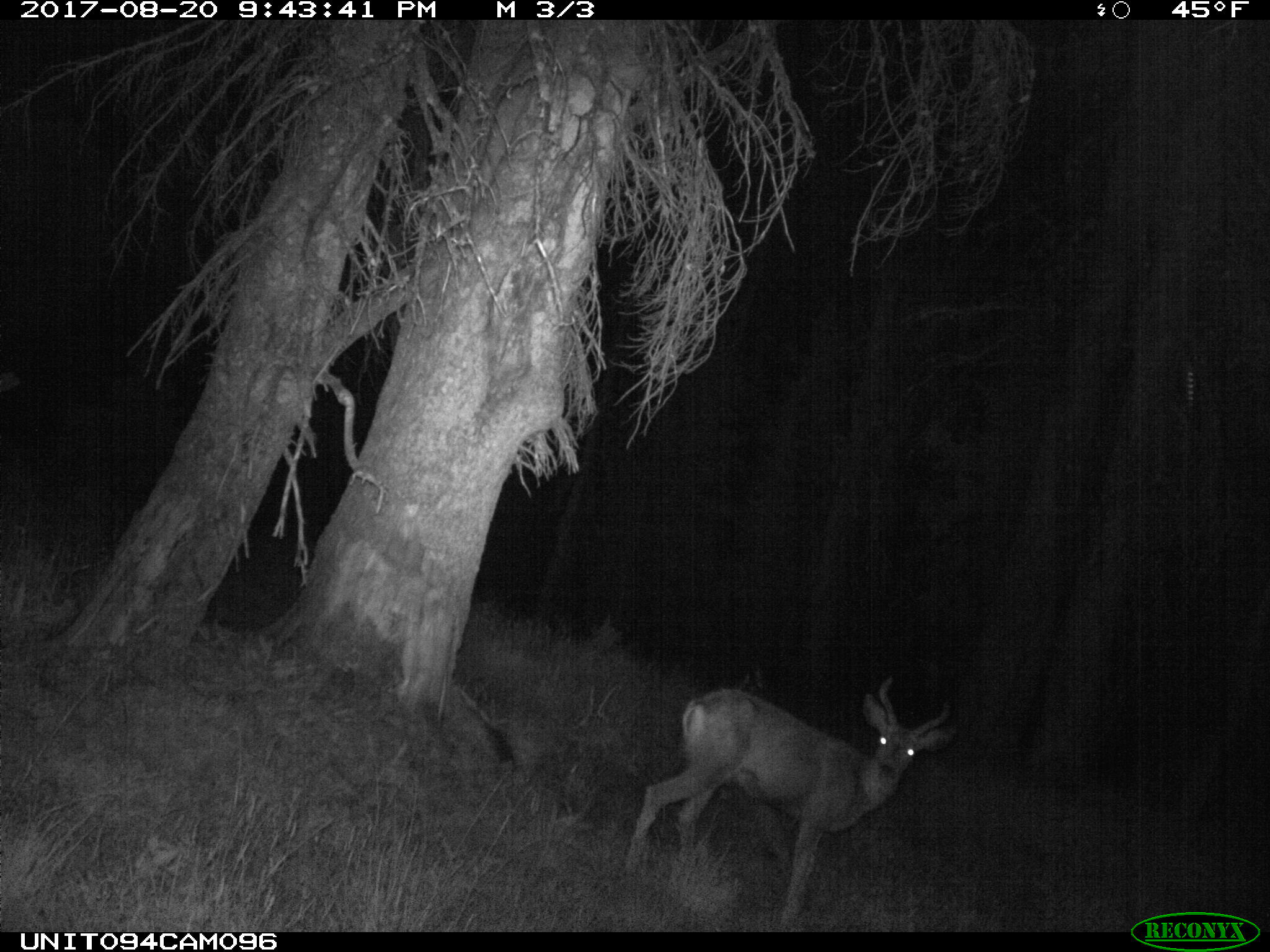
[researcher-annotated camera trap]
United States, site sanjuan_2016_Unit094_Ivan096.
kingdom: Animalia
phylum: Chordata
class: Mammalia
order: Artiodactyla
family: Cervidae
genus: Odocoileus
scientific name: Odocoileus hemionus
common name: mule deer